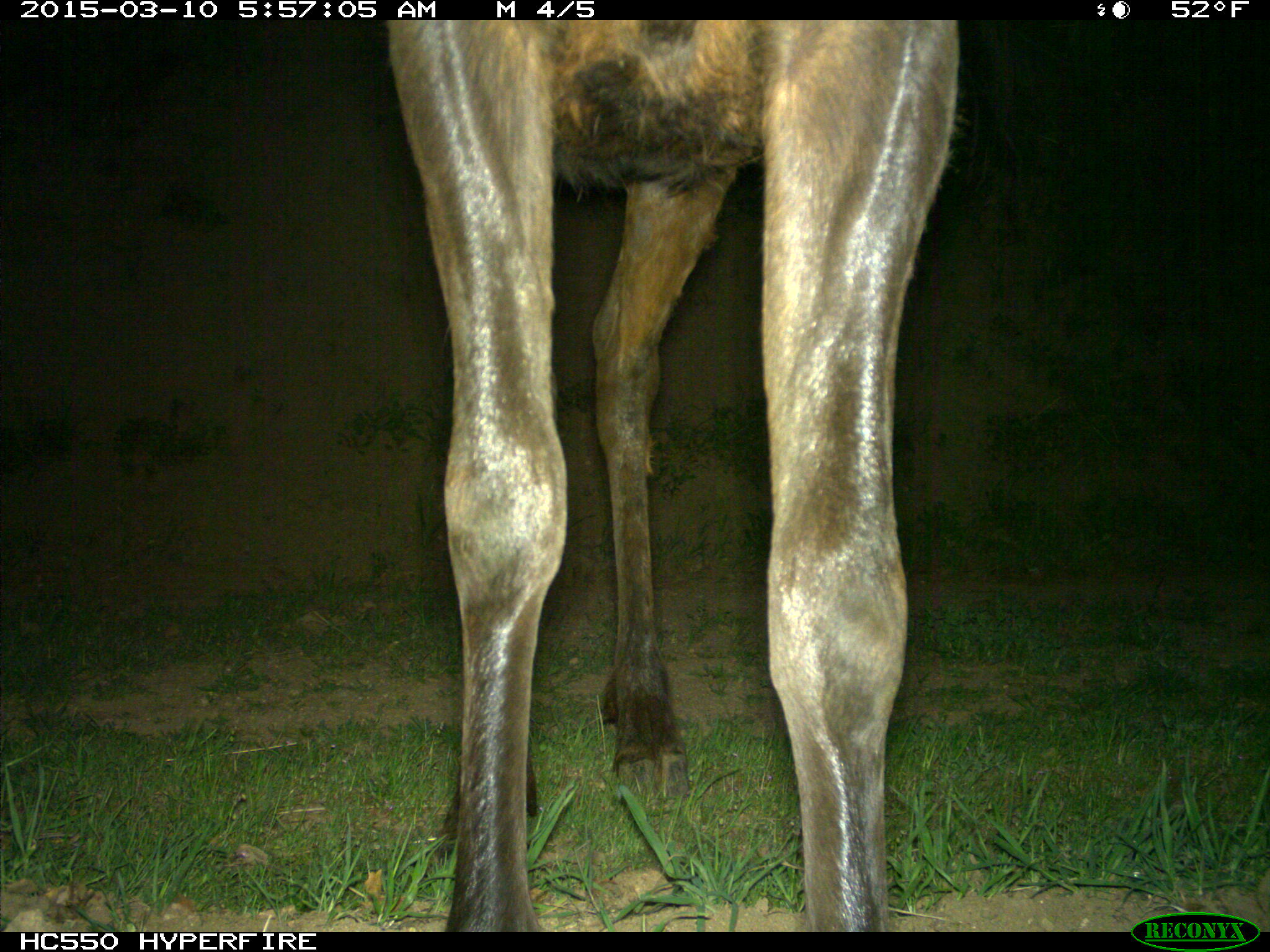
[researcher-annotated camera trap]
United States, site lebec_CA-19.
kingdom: Animalia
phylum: Chordata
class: Mammalia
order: Artiodactyla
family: Cervidae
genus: Cervus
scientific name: Cervus canadensis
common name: elk